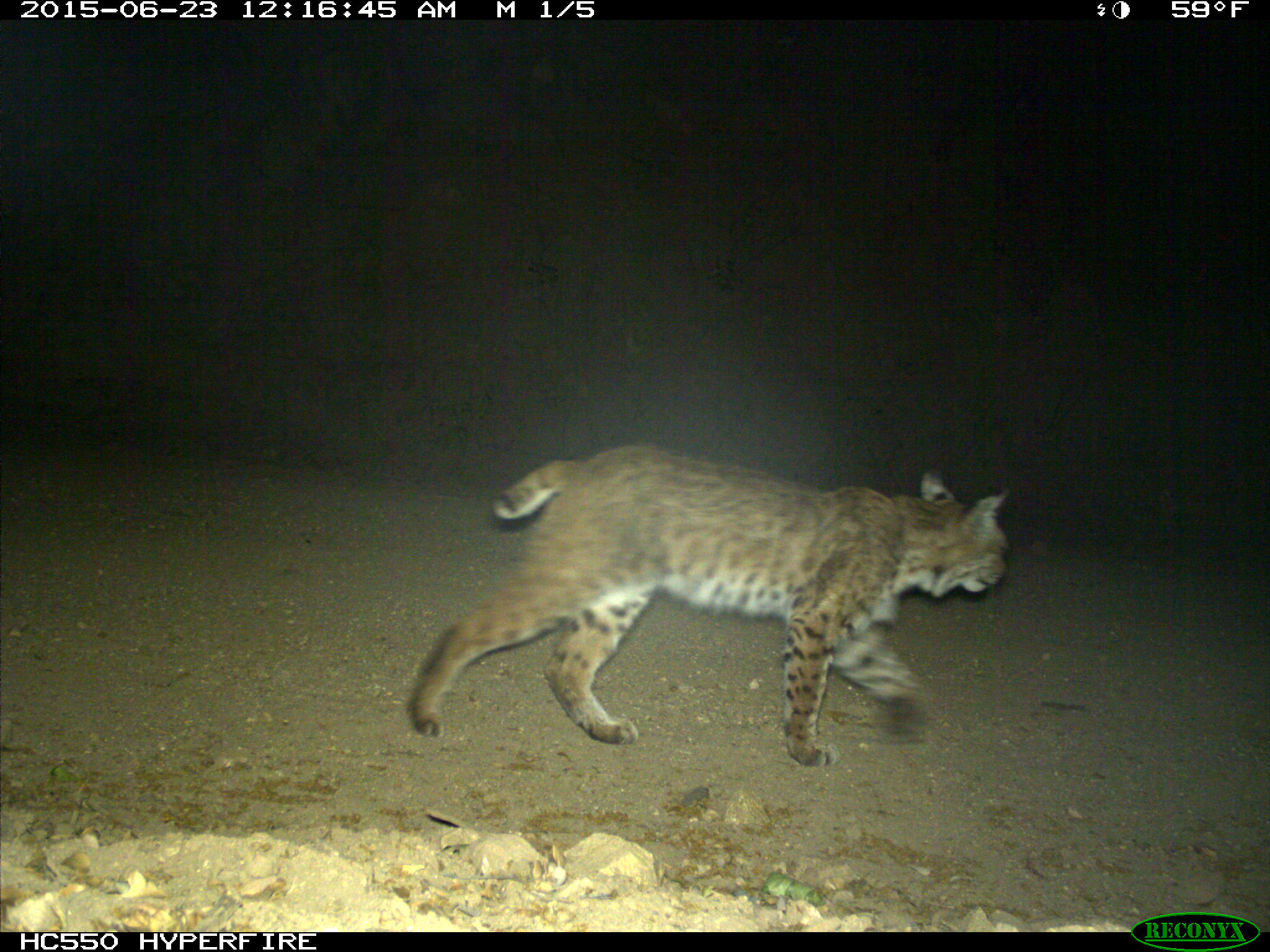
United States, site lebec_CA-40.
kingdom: Animalia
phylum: Chordata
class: Mammalia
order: Carnivora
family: Felidae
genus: Lynx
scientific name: Lynx rufus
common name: bobcat